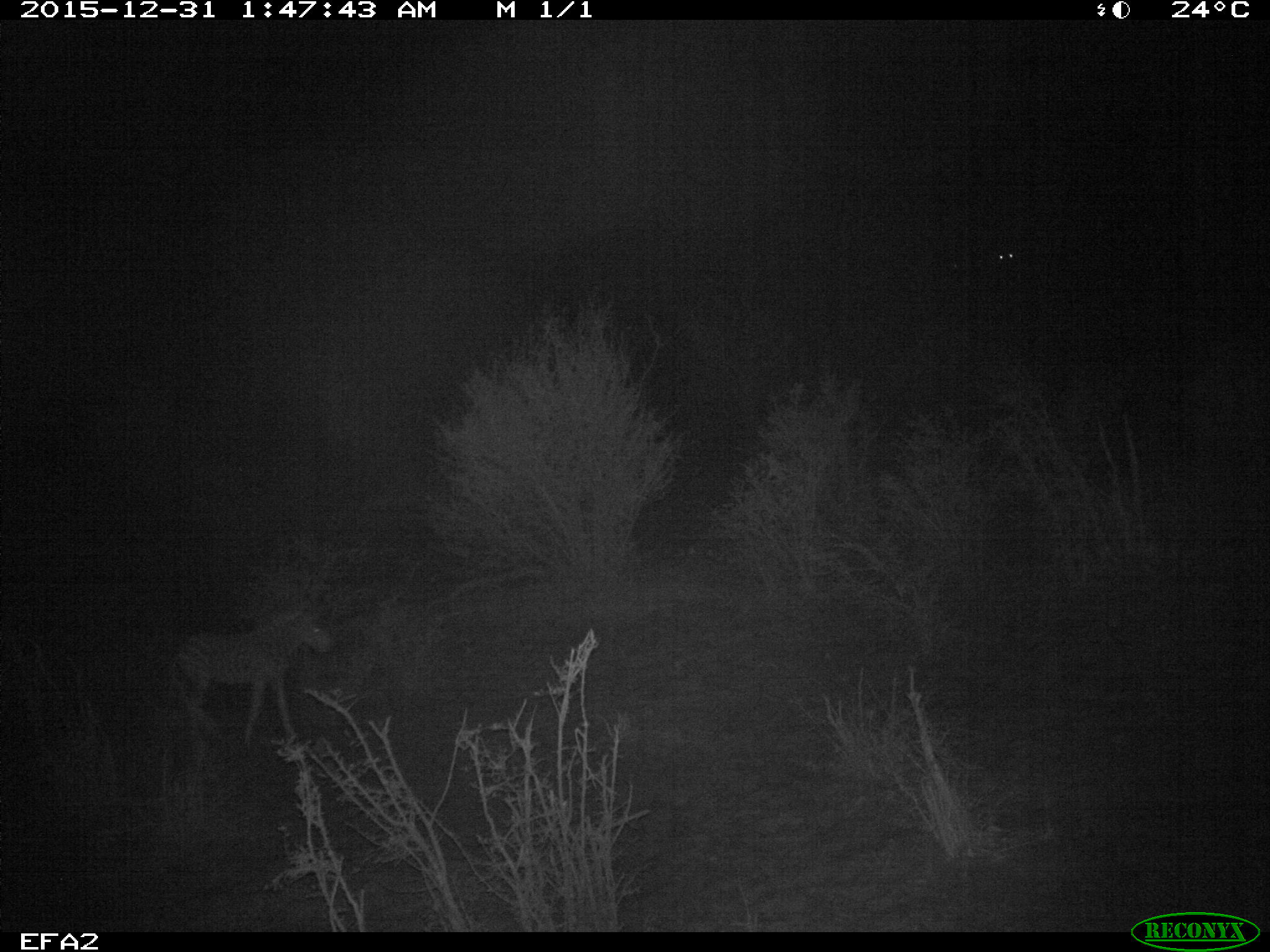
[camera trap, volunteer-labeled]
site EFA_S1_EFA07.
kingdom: Animalia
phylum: Chordata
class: Mammalia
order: Perissodactyla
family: Equidae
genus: Equus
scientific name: Equus quagga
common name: plains zebra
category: zebraplains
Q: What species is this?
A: Zebraplains (plains zebra) (Equus quagga).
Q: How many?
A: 1.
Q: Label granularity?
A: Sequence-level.